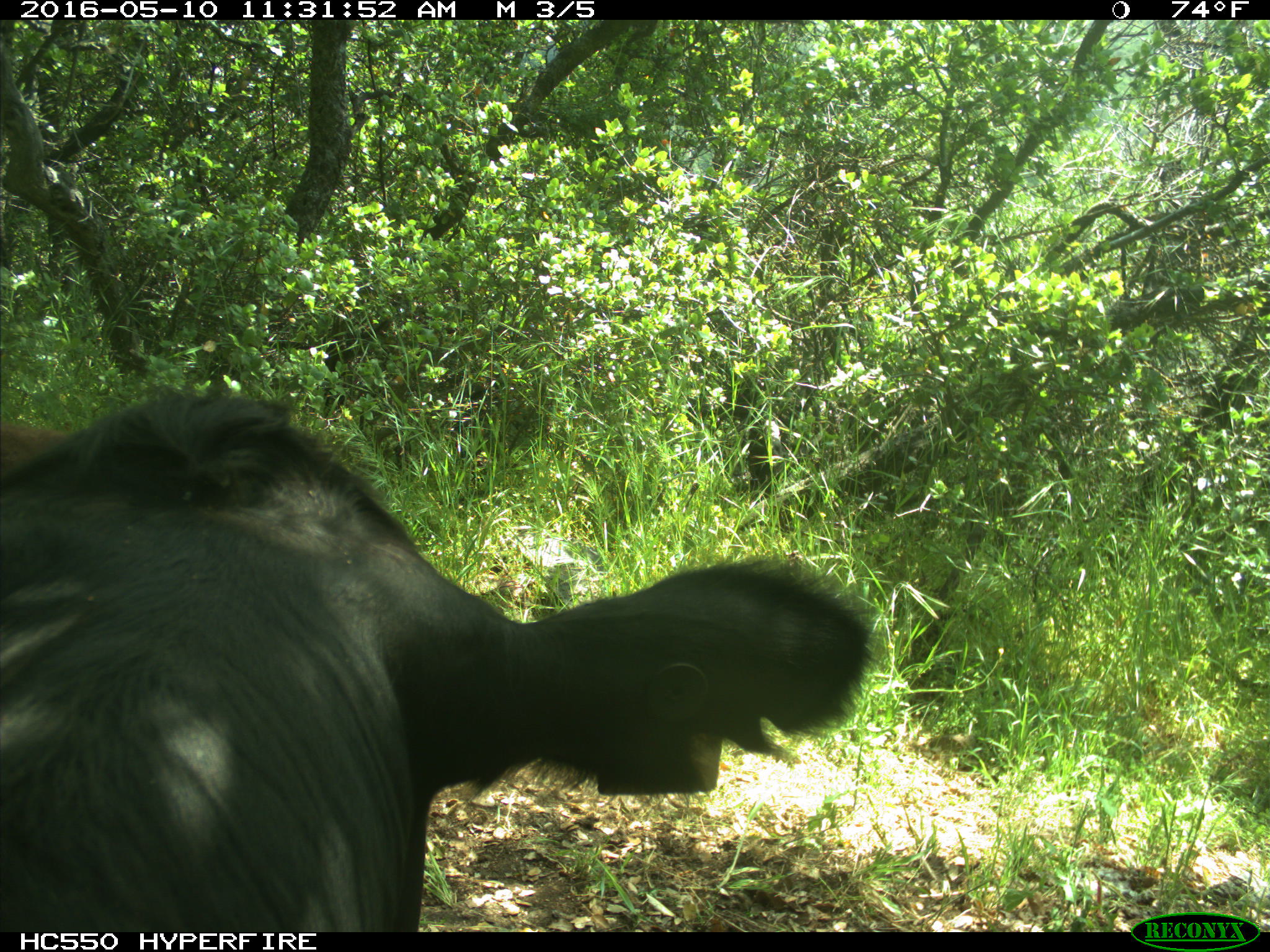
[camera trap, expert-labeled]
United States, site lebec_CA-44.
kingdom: Animalia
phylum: Chordata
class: Mammalia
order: Artiodactyla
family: Bovidae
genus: Bos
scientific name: Bos taurus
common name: domestic cow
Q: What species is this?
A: Bos taurus (domestic cow).